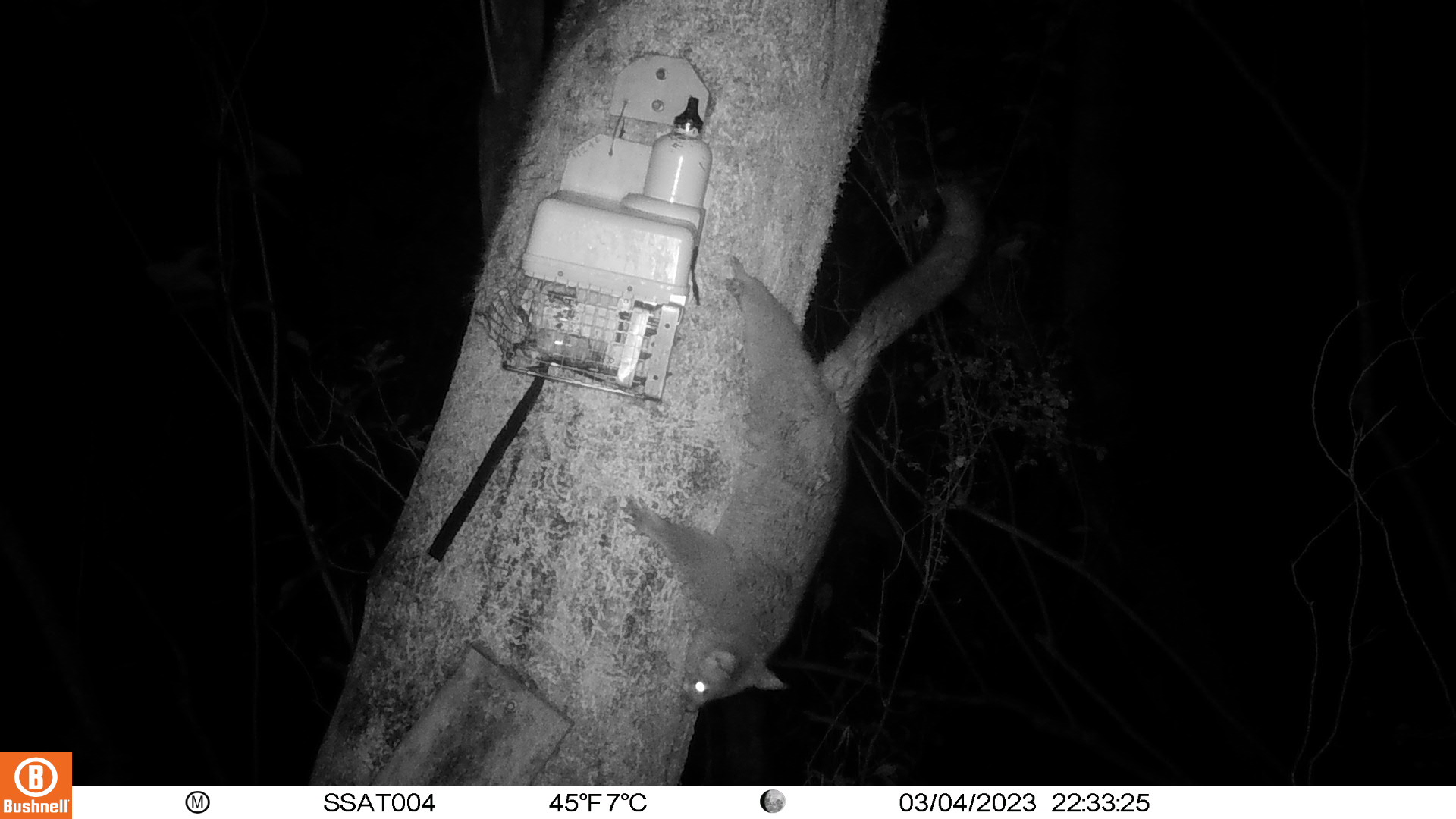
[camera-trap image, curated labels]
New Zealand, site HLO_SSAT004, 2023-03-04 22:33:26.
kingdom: Animalia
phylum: Chordata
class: Mammalia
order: Diprotodontia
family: Phalangeridae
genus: Trichosurus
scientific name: Trichosurus vulpecula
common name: common brushtail possum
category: possum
Possum (common brushtail possum) (Trichosurus vulpecula).